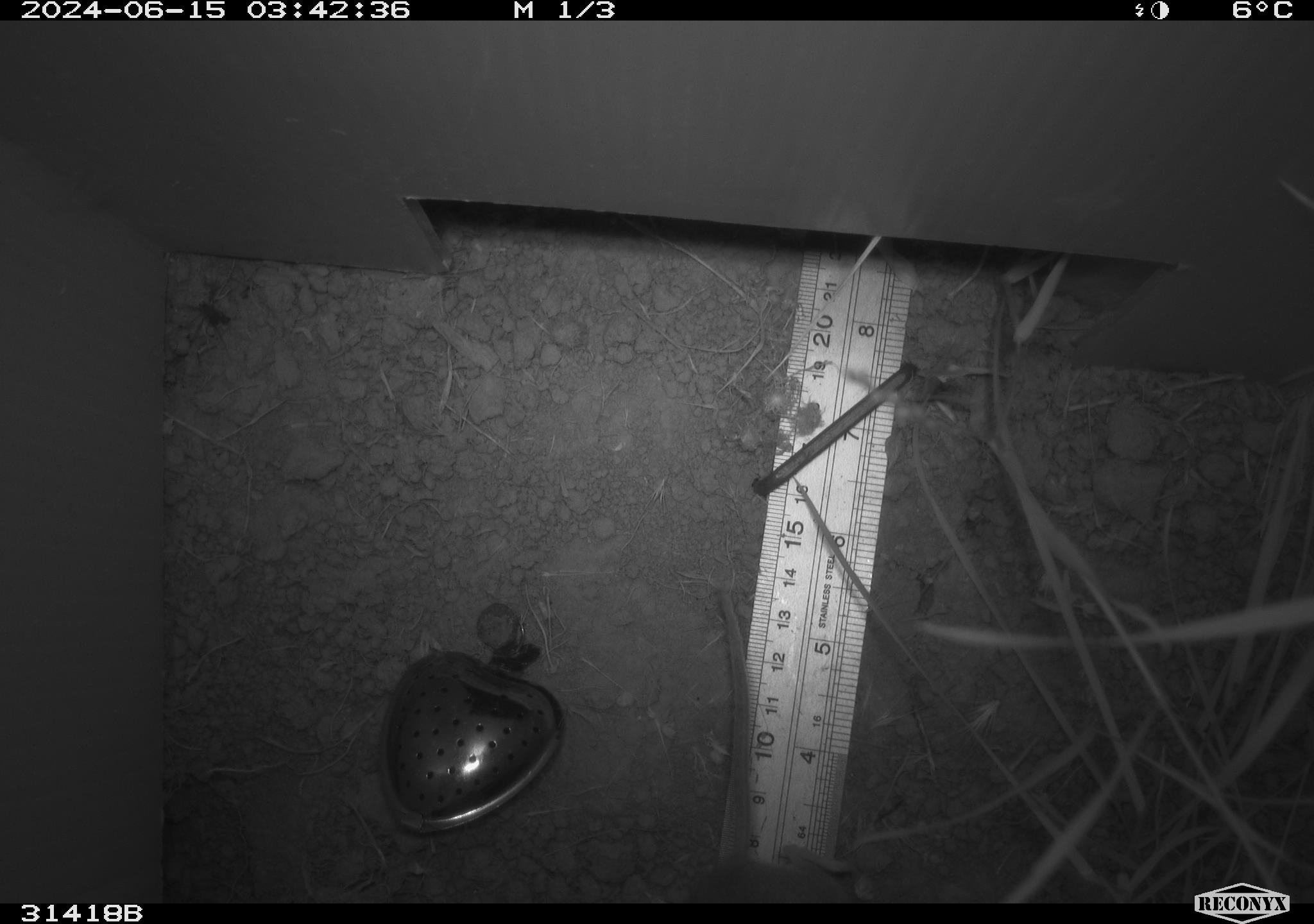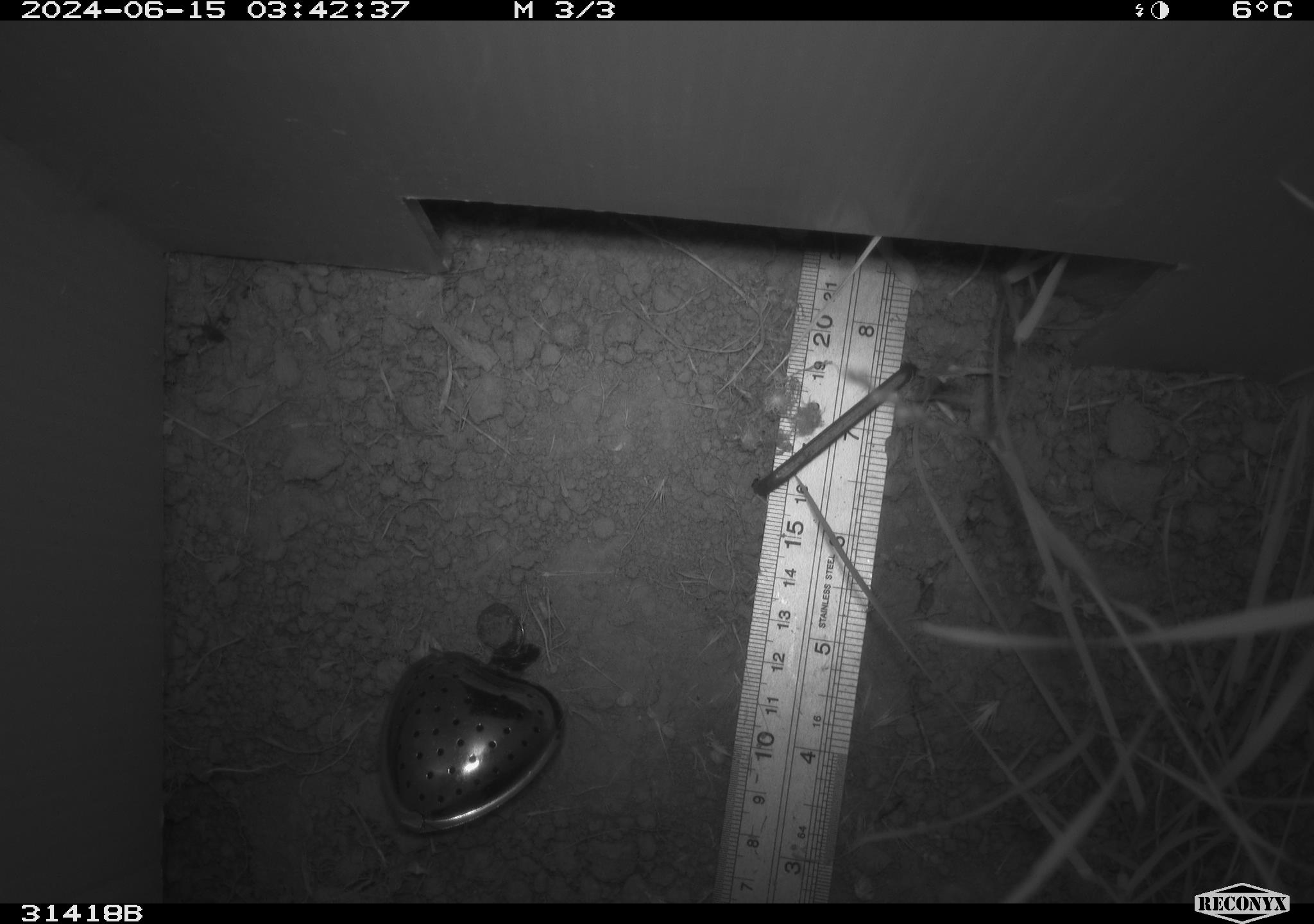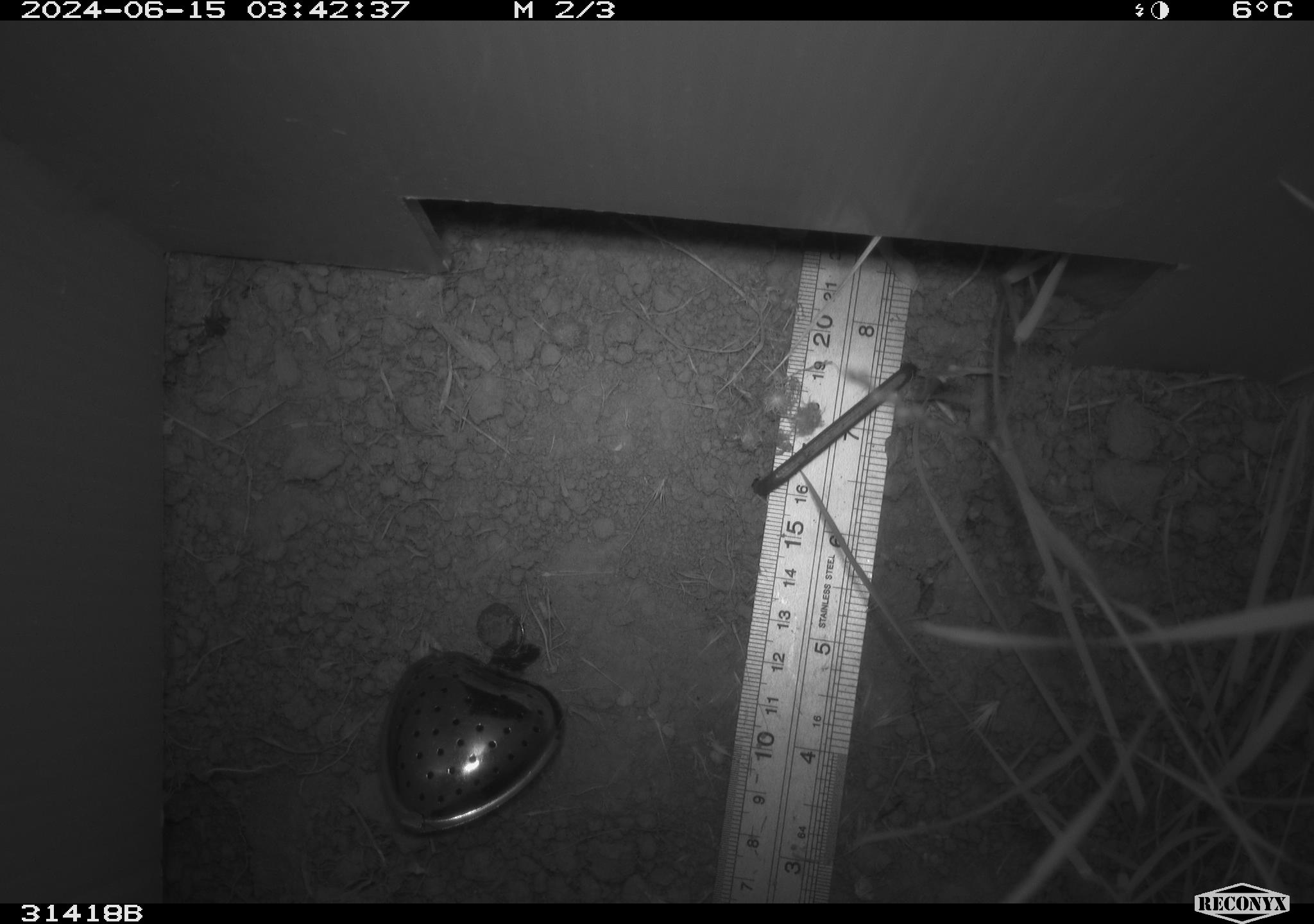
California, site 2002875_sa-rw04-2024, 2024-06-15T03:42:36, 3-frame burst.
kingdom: Animalia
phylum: Chordata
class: Mammalia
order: Rodentia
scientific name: Rodentia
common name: rodent